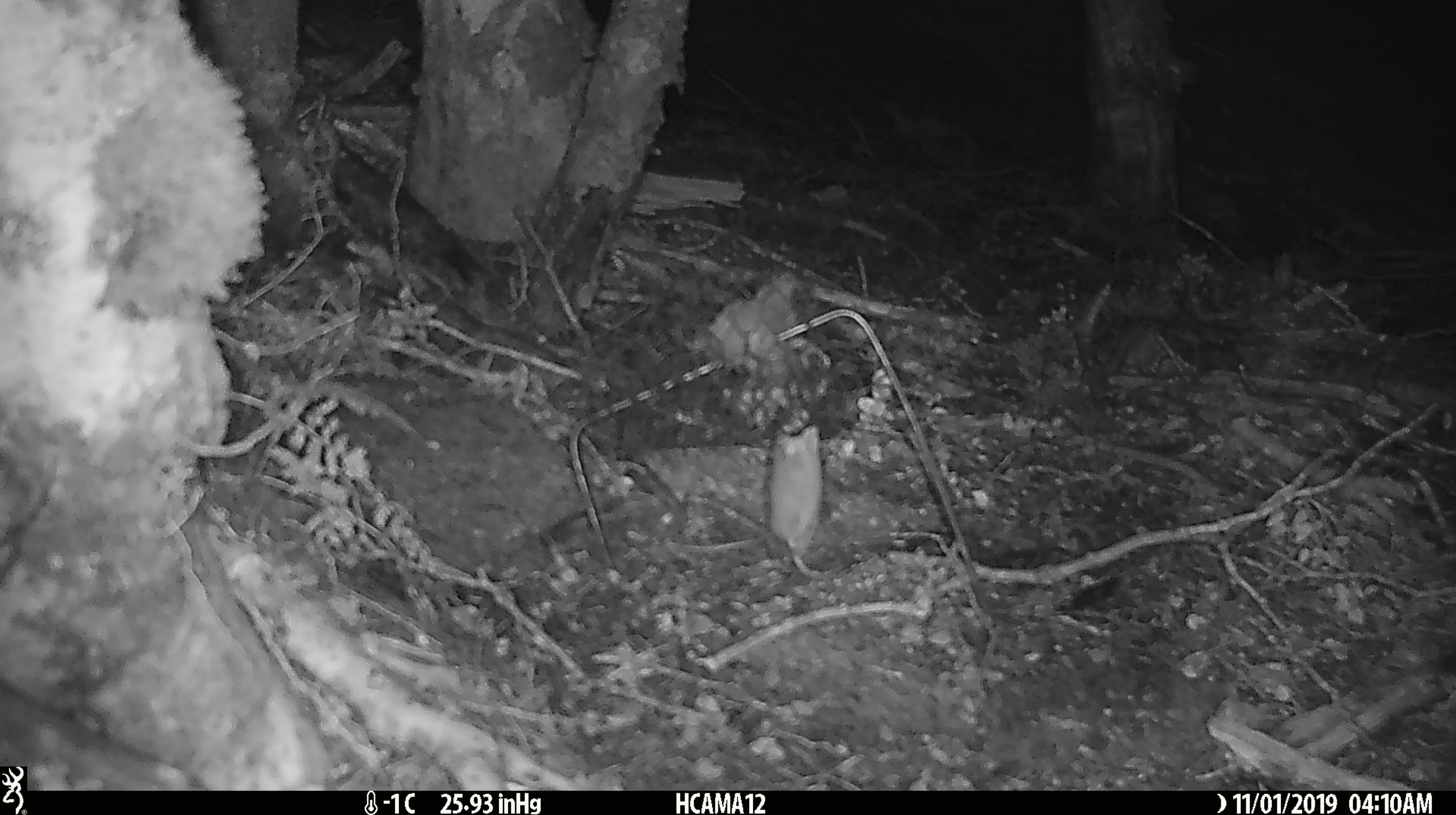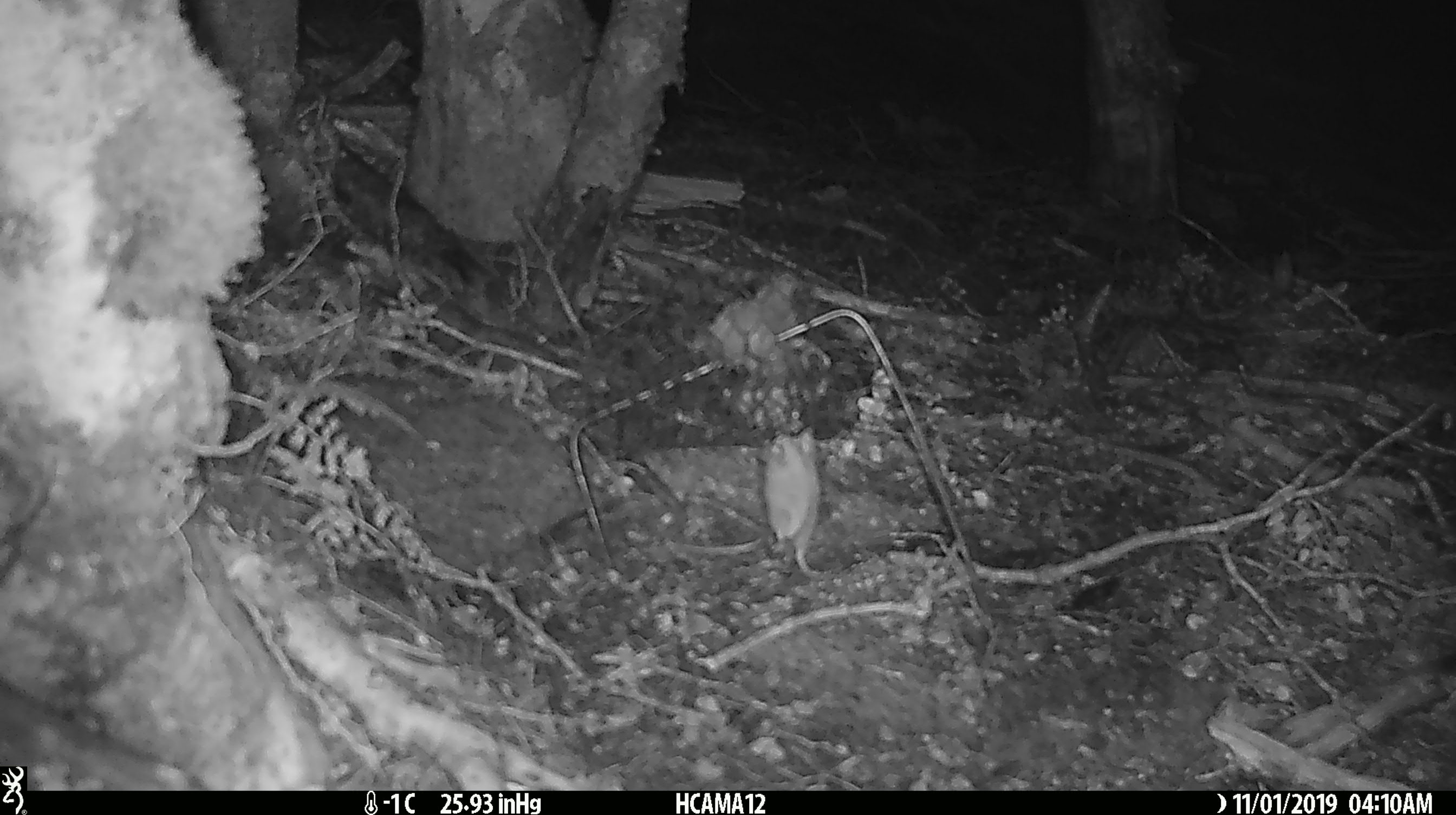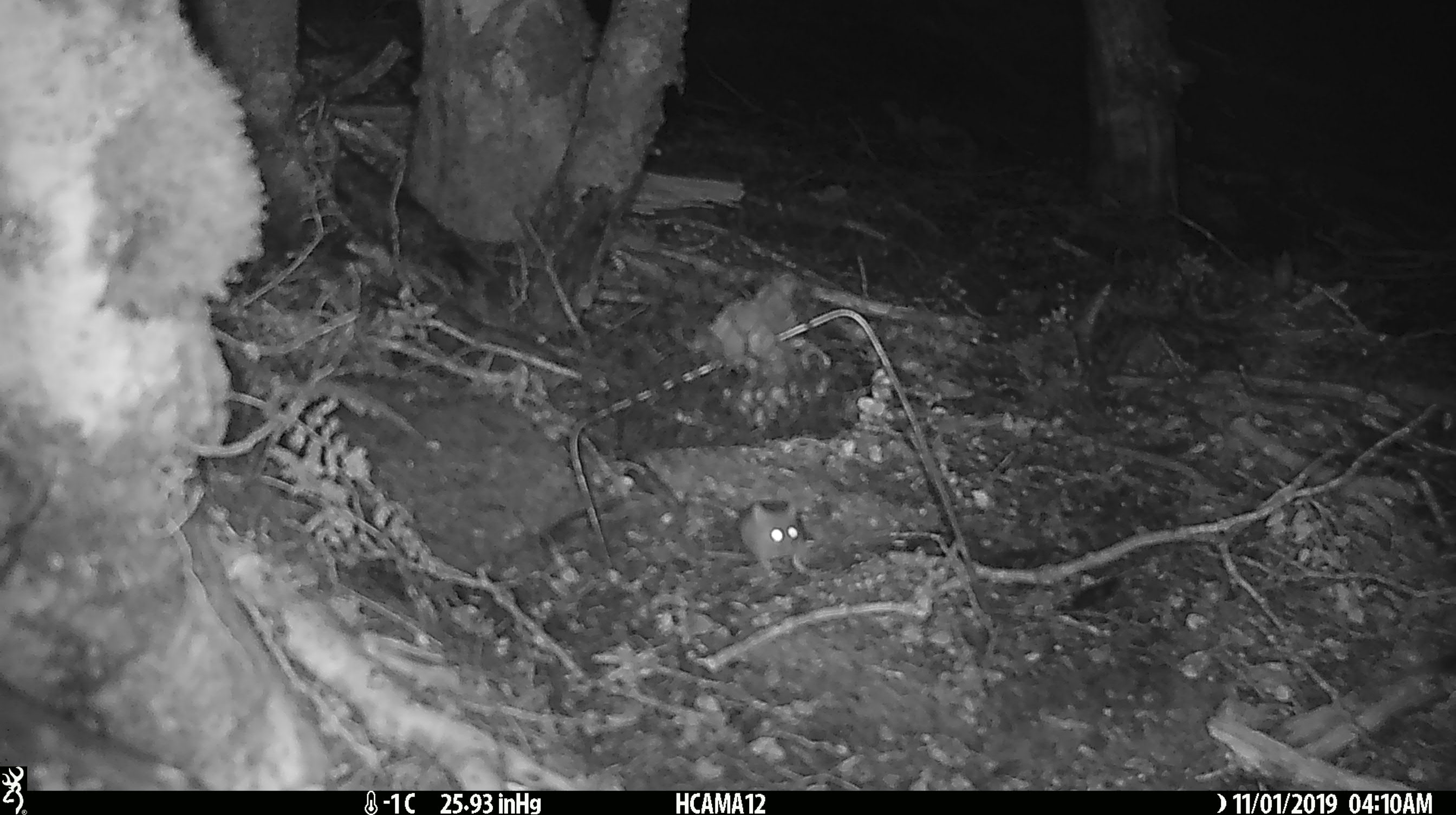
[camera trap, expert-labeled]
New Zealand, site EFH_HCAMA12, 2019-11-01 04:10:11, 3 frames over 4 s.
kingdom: Animalia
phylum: Chordata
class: Mammalia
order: Rodentia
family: Muridae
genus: Mus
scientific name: Mus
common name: mouse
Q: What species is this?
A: Mouse (Mus).